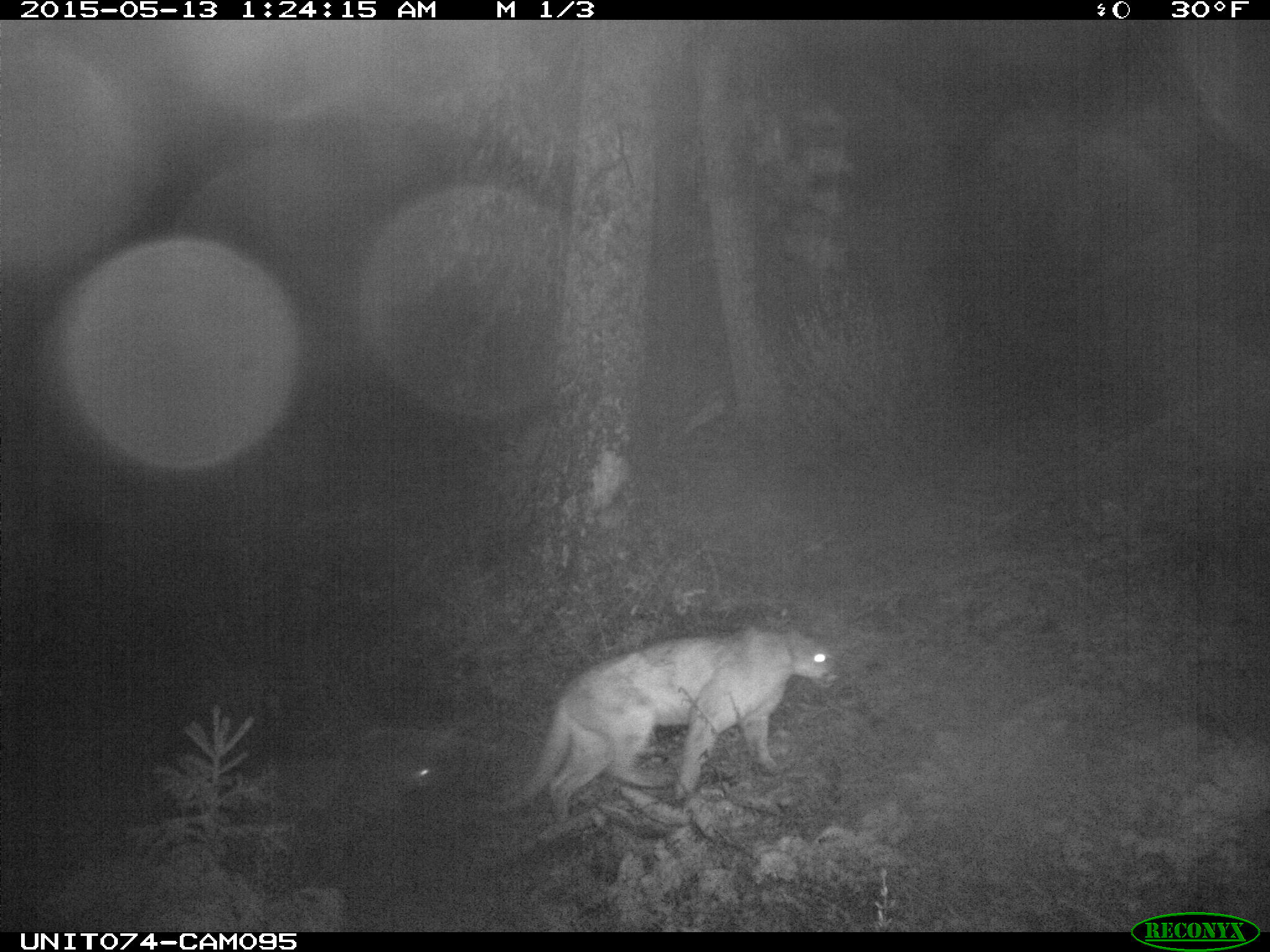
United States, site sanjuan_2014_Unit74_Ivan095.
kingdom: Animalia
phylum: Chordata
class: Mammalia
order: Carnivora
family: Felidae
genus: Puma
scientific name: Puma concolor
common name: mountain lion